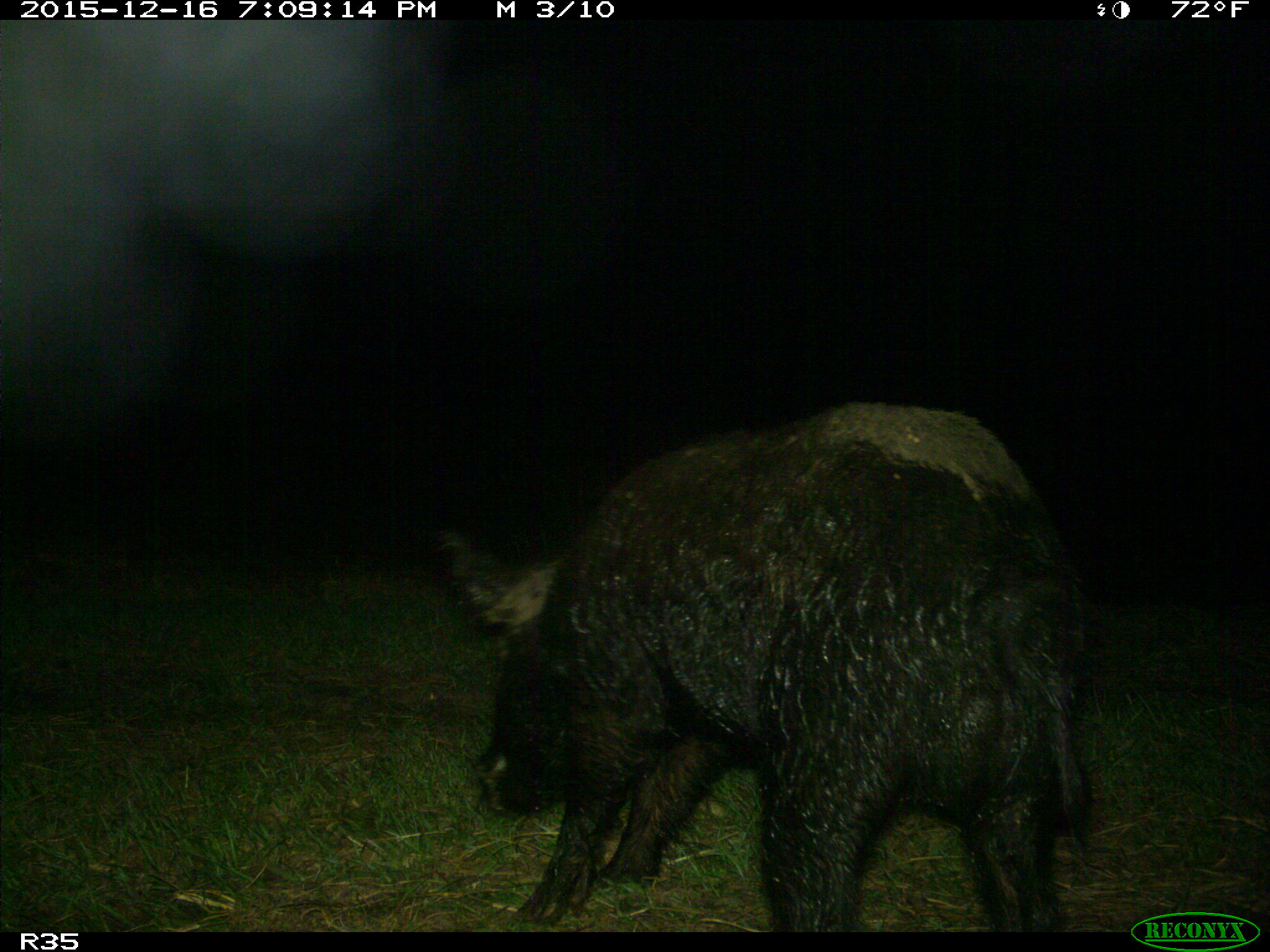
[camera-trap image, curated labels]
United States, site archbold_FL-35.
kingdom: Animalia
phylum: Chordata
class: Mammalia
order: Artiodactyla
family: Suidae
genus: Sus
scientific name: Sus scrofa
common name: wild boar